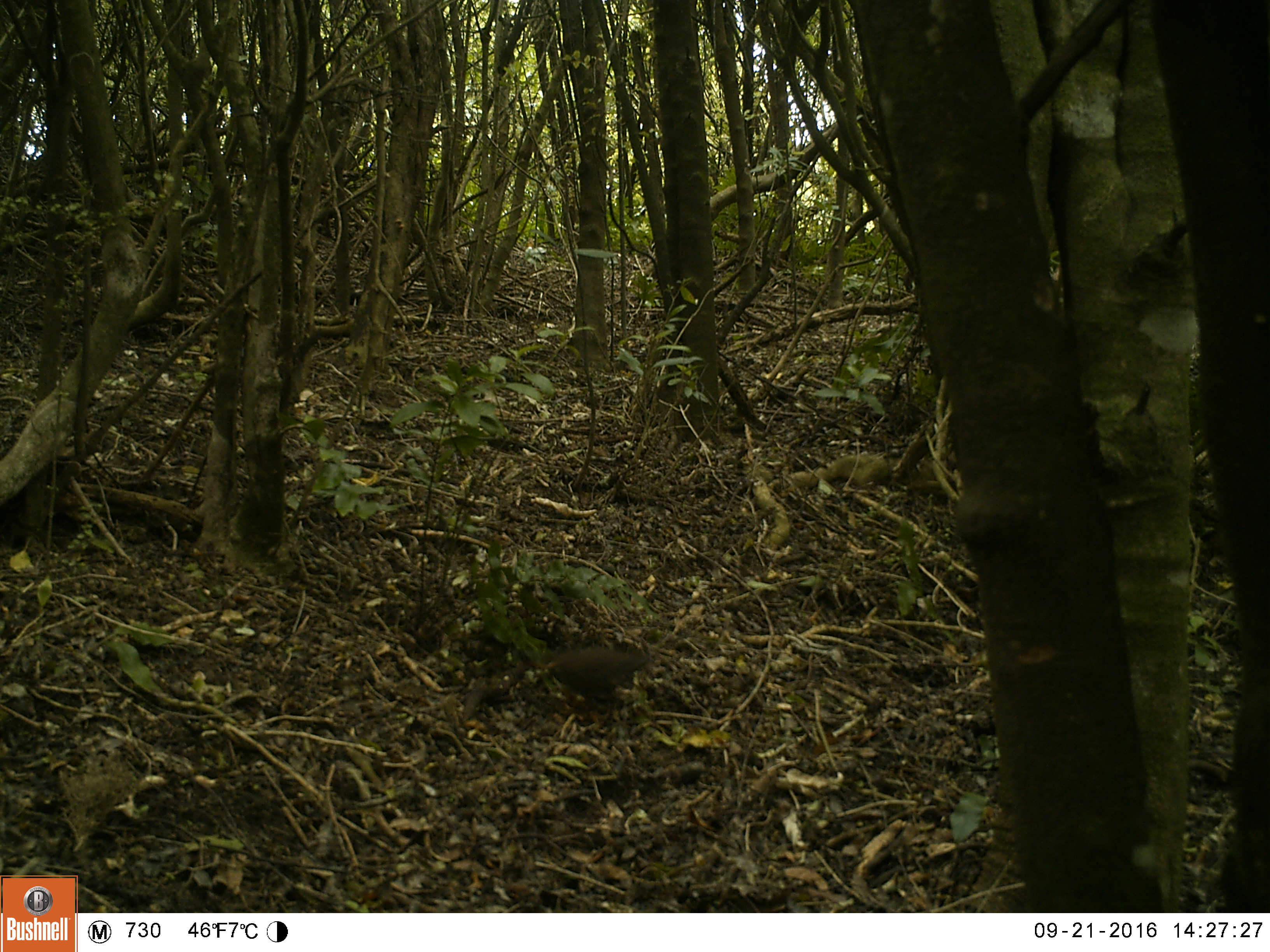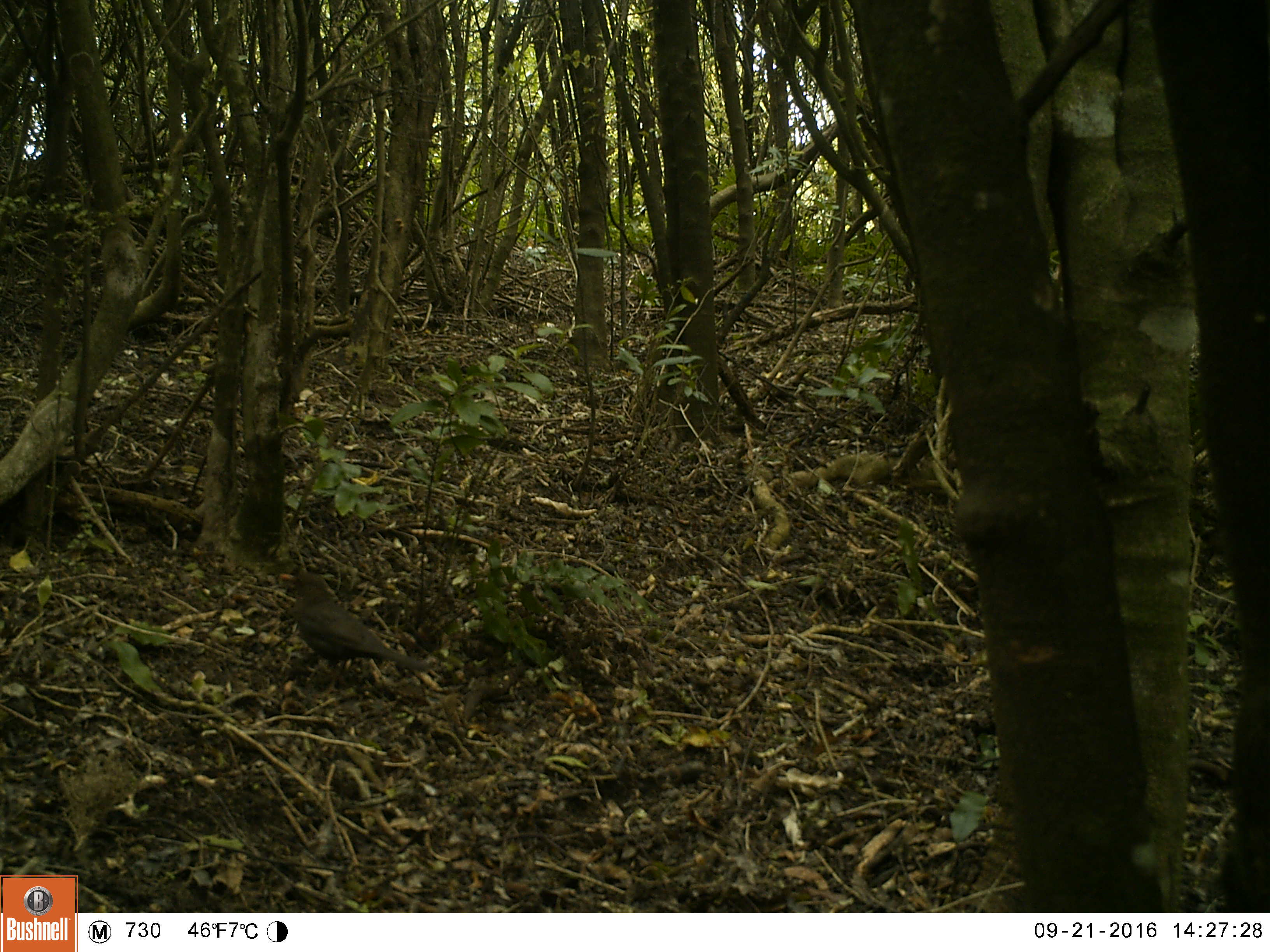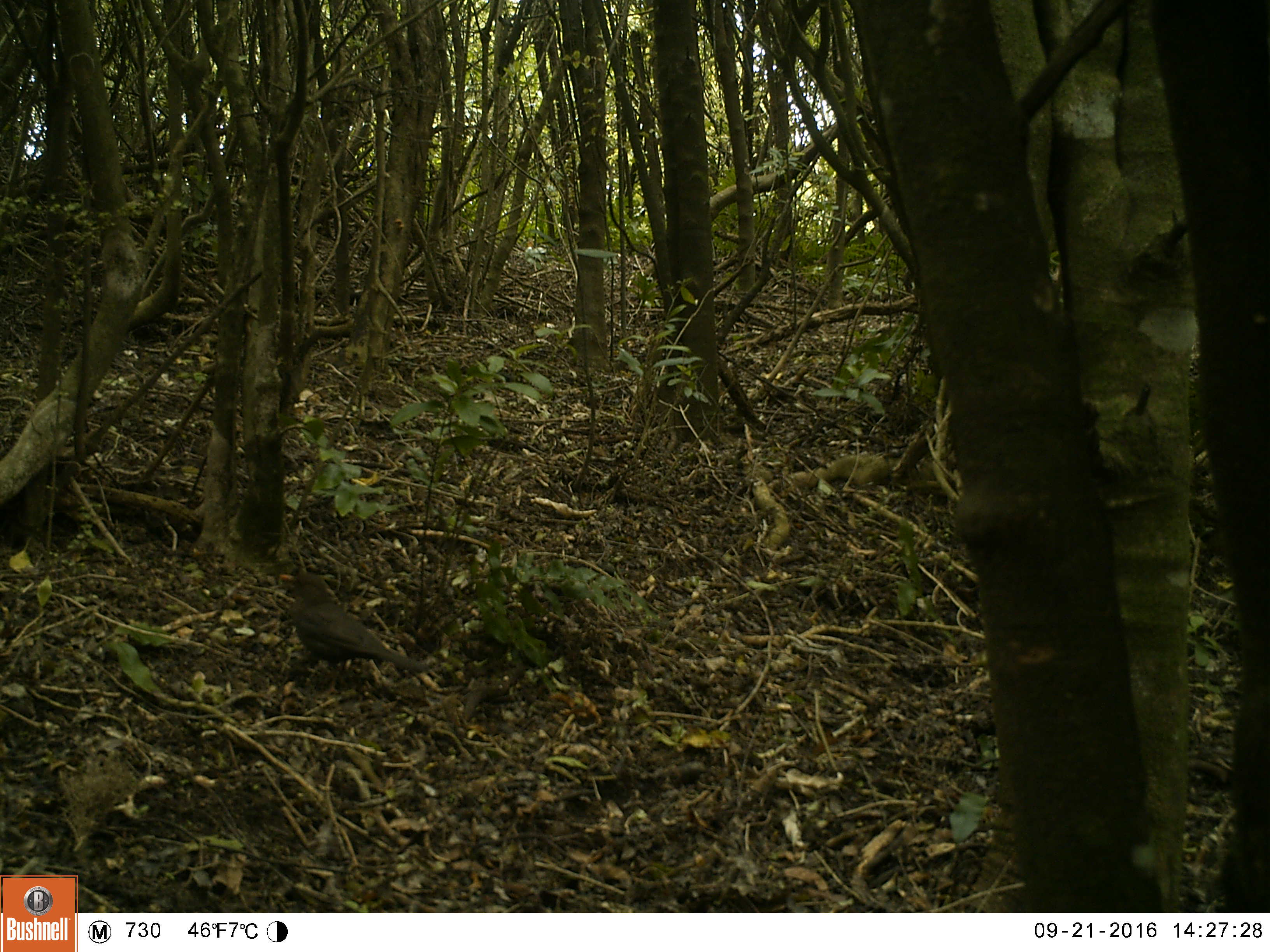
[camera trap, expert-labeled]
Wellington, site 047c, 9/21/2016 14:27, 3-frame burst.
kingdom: Animalia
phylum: Chordata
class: Aves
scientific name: Aves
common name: bird